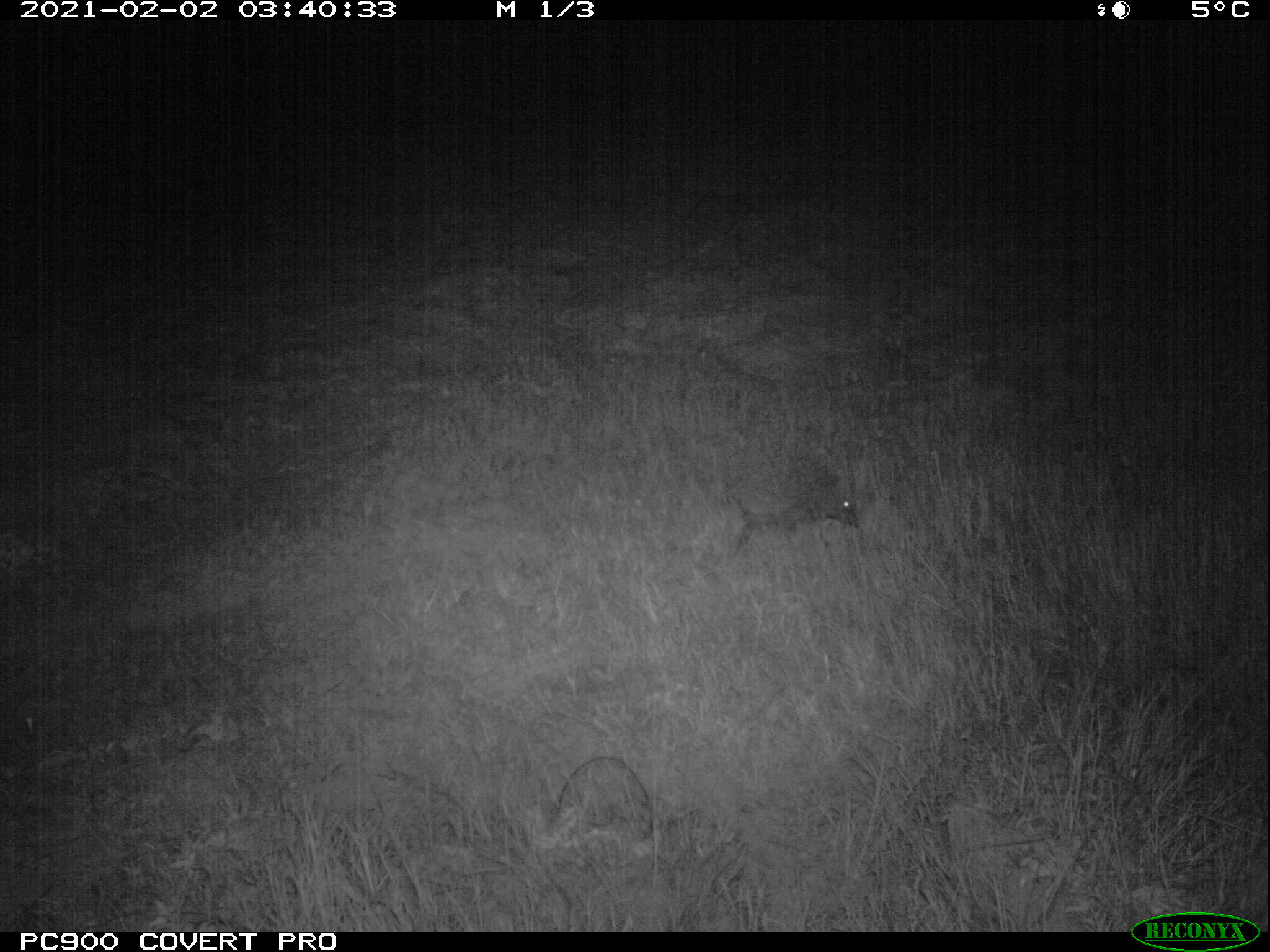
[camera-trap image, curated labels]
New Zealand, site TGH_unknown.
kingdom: Animalia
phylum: Chordata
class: Mammalia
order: Eulipotyphla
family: Erinaceidae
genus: Erinaceus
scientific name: Erinaceus europaeus europaeus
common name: european hedgehog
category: hedgehog